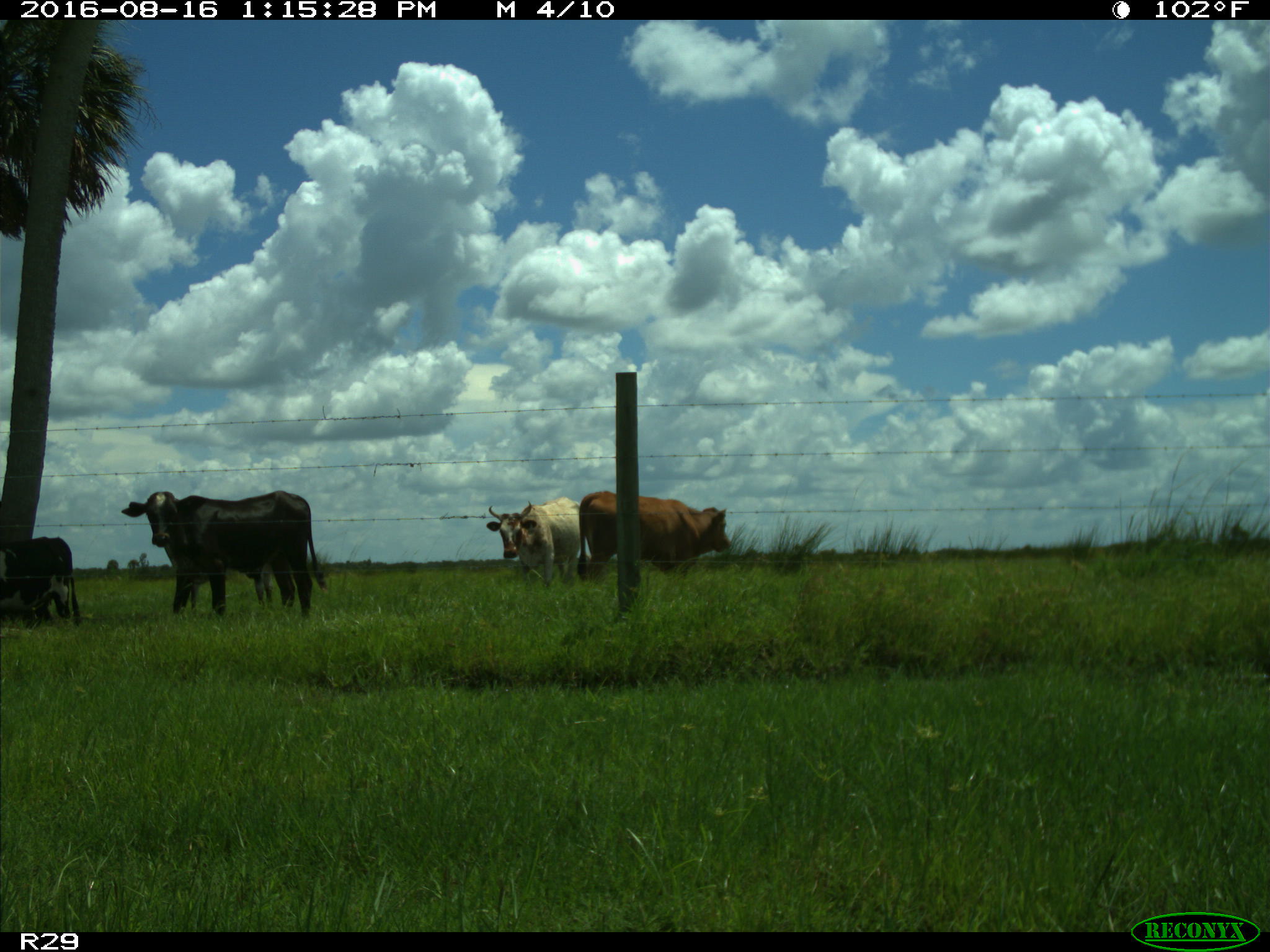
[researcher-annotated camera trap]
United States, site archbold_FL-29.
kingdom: Animalia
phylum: Chordata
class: Mammalia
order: Artiodactyla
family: Bovidae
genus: Bos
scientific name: Bos taurus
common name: domestic cow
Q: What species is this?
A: Bos taurus (domestic cow).